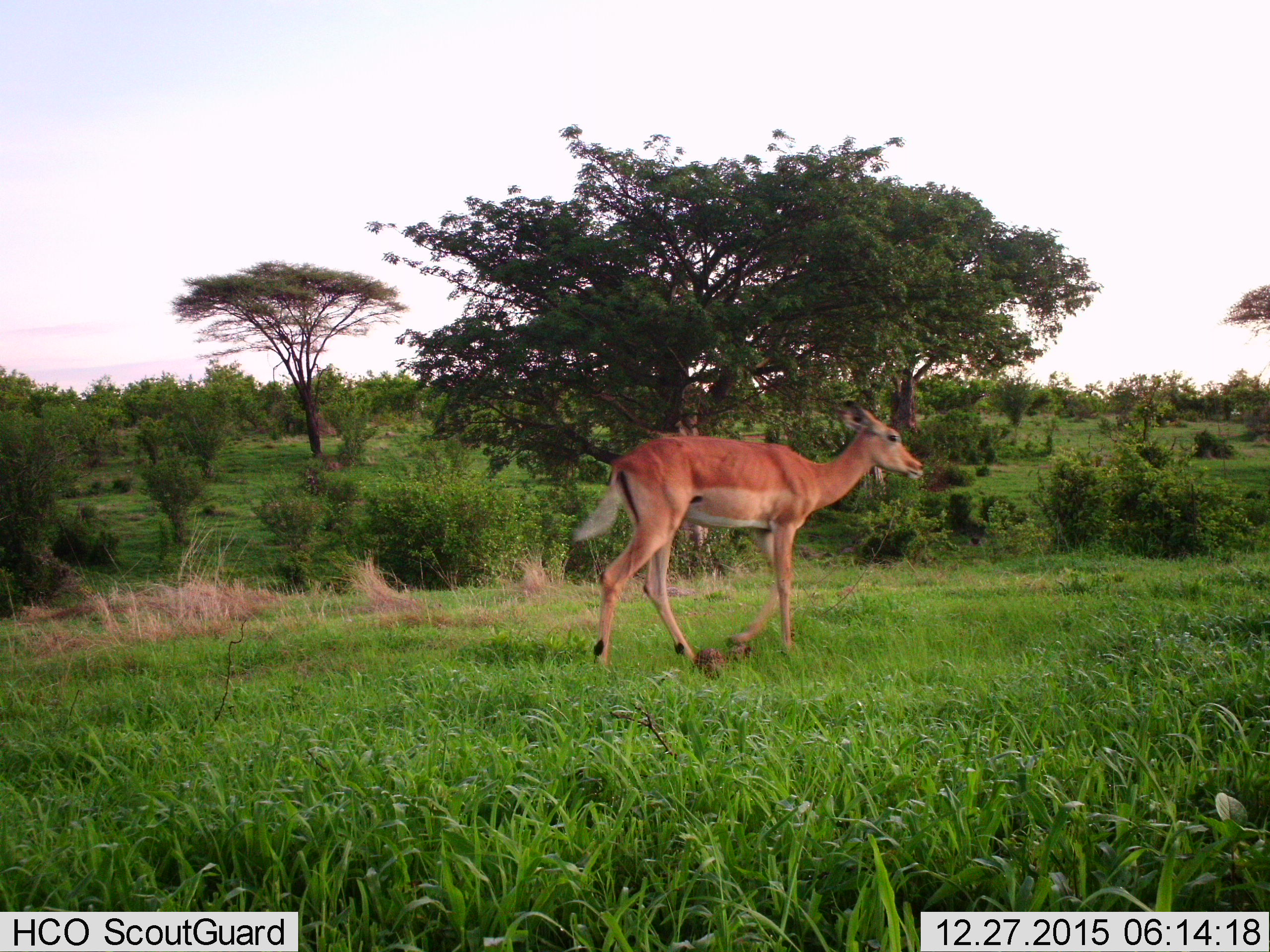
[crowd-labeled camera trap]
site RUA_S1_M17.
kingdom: Animalia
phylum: Chordata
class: Mammalia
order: Artiodactyla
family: Bovidae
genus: Aepyceros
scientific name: Aepyceros melampus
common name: impala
Impala (Aepyceros melampus), count 1. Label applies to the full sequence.